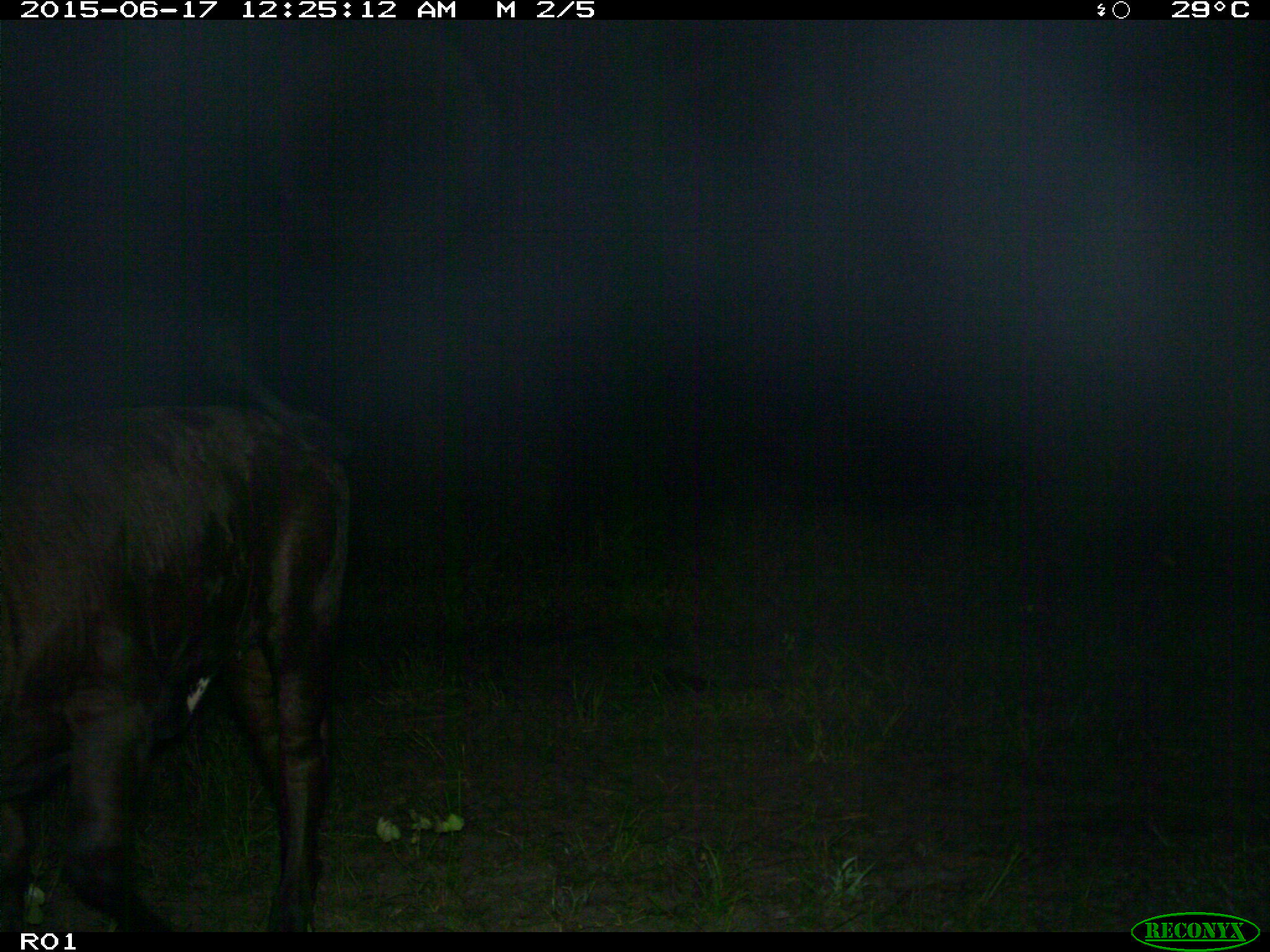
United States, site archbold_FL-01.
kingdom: Animalia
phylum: Chordata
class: Mammalia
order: Artiodactyla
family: Bovidae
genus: Bos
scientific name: Bos taurus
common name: domestic cow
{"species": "Bos taurus (domestic cow)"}